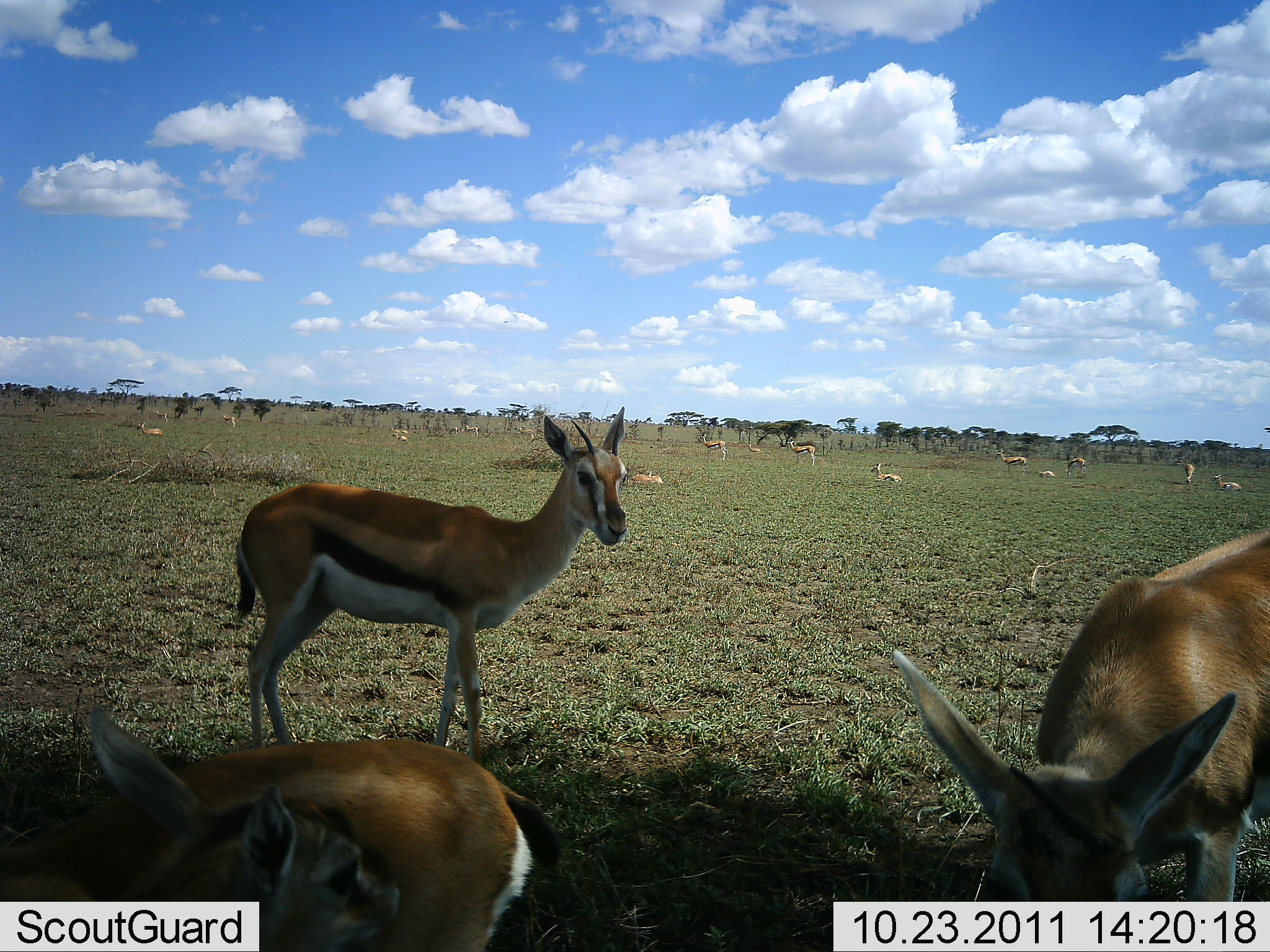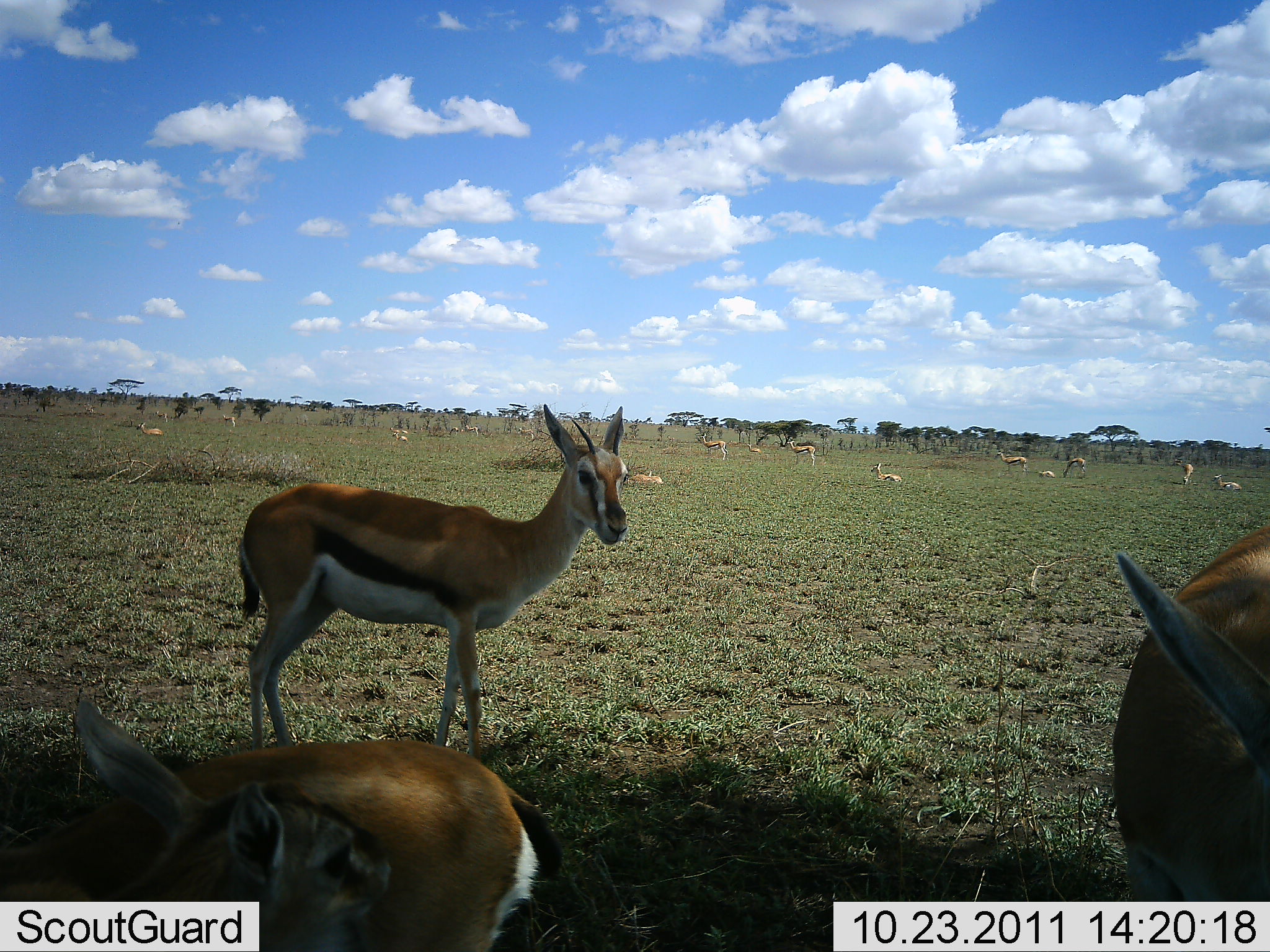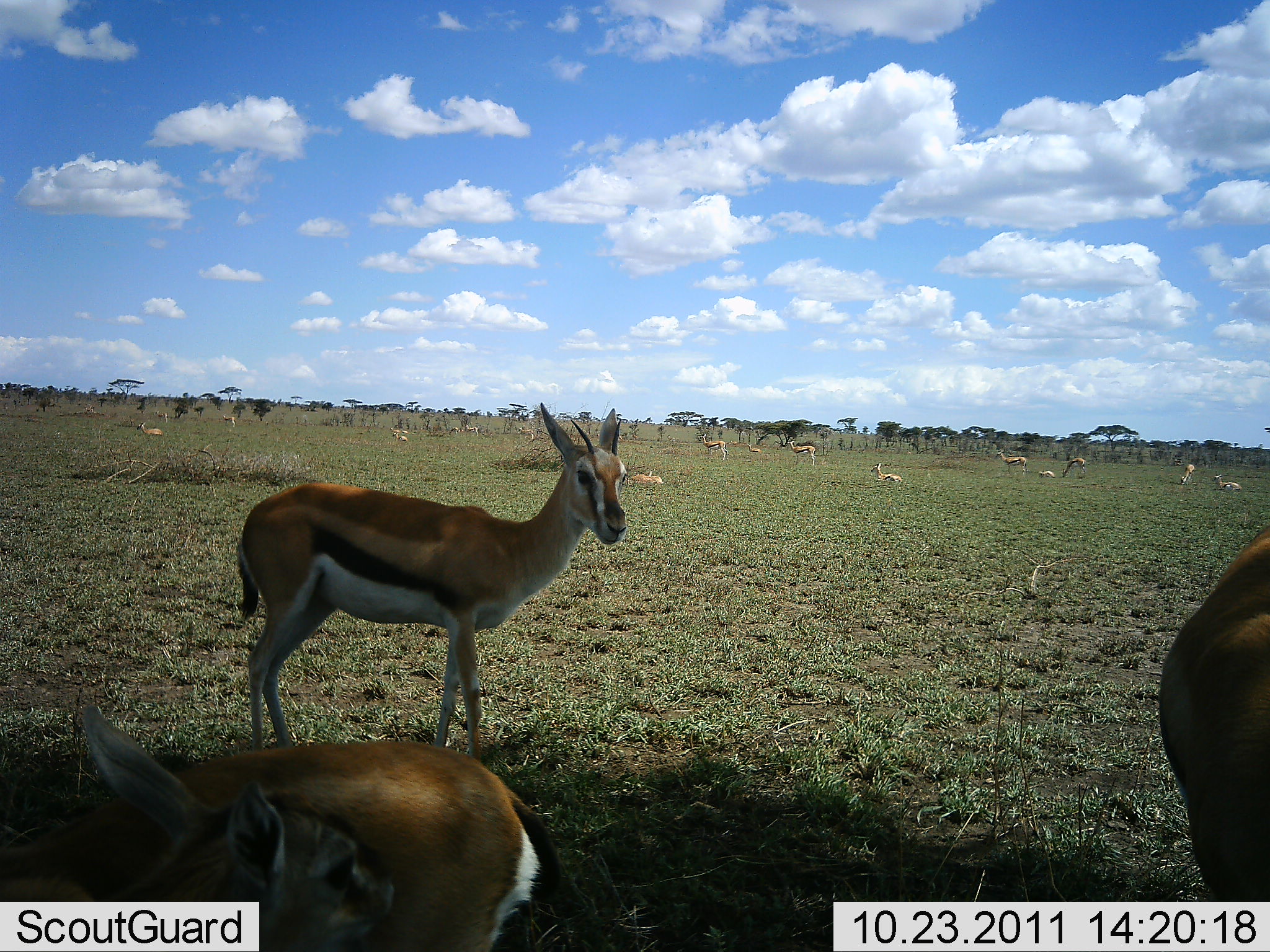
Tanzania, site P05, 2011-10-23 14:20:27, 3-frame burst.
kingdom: Animalia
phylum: Chordata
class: Mammalia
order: Artiodactyla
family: Bovidae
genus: Eudorcas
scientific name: Eudorcas thomsonii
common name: thomson's gazelle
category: gazellethomsons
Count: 11-50.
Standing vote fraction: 100%.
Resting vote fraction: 91%.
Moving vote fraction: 9%.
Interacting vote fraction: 0%.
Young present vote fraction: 0%.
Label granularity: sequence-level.